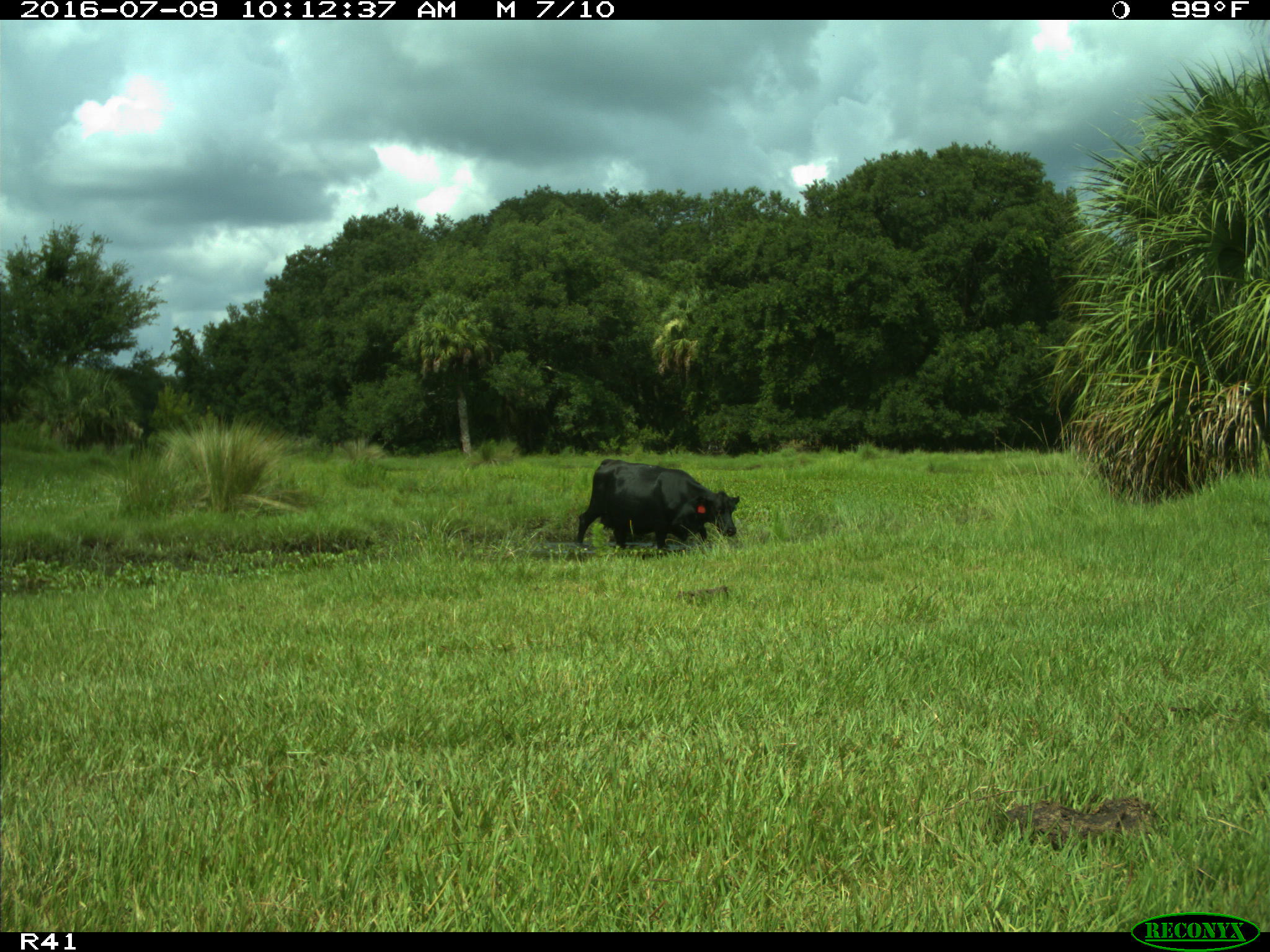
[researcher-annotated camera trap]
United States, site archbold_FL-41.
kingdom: Animalia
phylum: Chordata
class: Mammalia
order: Artiodactyla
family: Bovidae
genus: Bos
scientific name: Bos taurus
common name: domestic cow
Bos taurus (domestic cow).